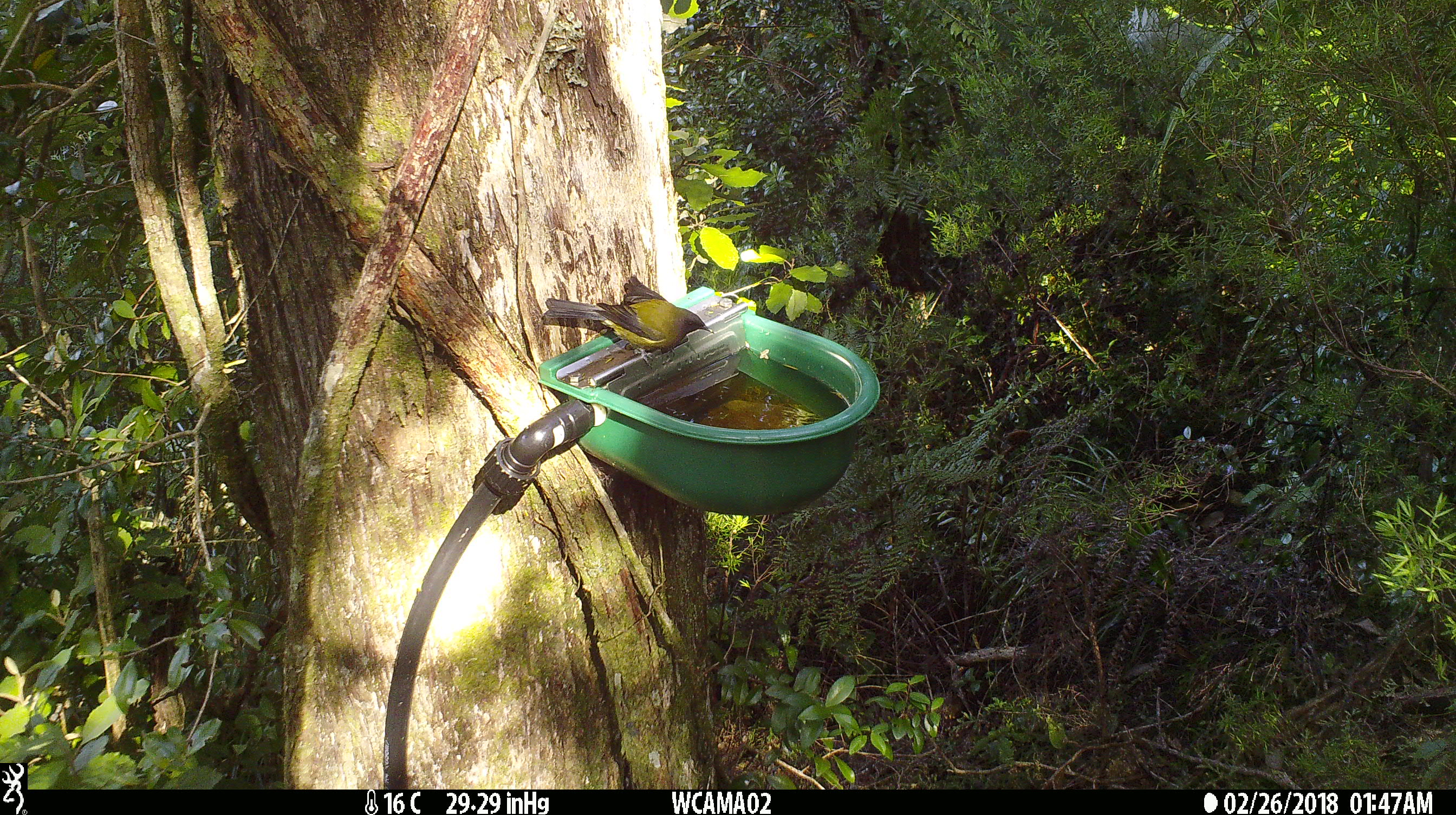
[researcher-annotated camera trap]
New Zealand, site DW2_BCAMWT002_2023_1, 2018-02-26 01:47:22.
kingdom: Animalia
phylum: Chordata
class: Aves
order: Passeriformes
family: Meliphagidae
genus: Anthornis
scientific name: Anthornis melanura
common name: new zealand bellbird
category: bellbird